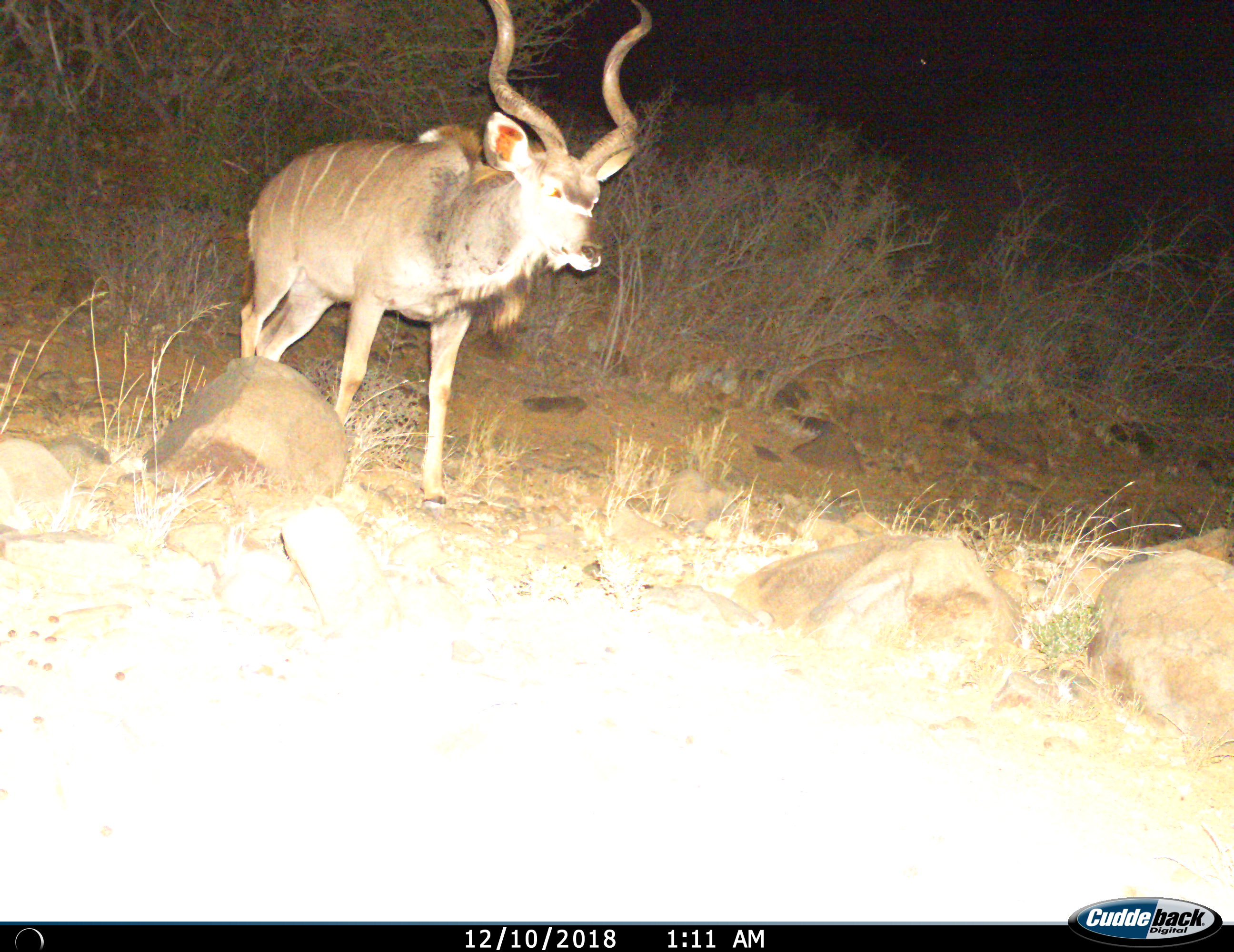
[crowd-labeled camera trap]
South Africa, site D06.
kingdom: Animalia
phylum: Chordata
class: Mammalia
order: Artiodactyla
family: Bovidae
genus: Tragelaphus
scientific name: Tragelaphus strepsiceros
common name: greater kudu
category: kudu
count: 1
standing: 30%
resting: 0%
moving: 70%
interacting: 0%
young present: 0%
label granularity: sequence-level